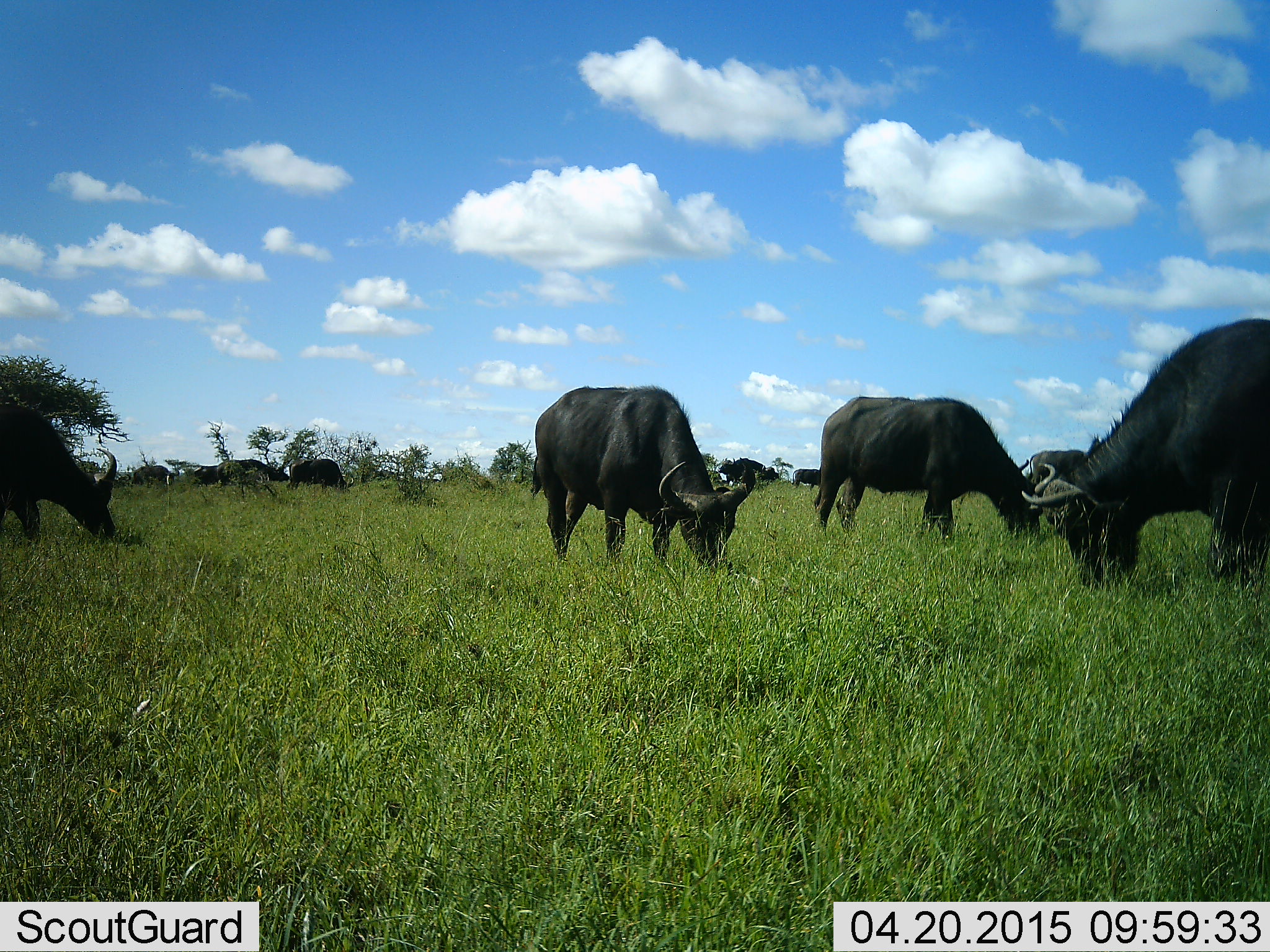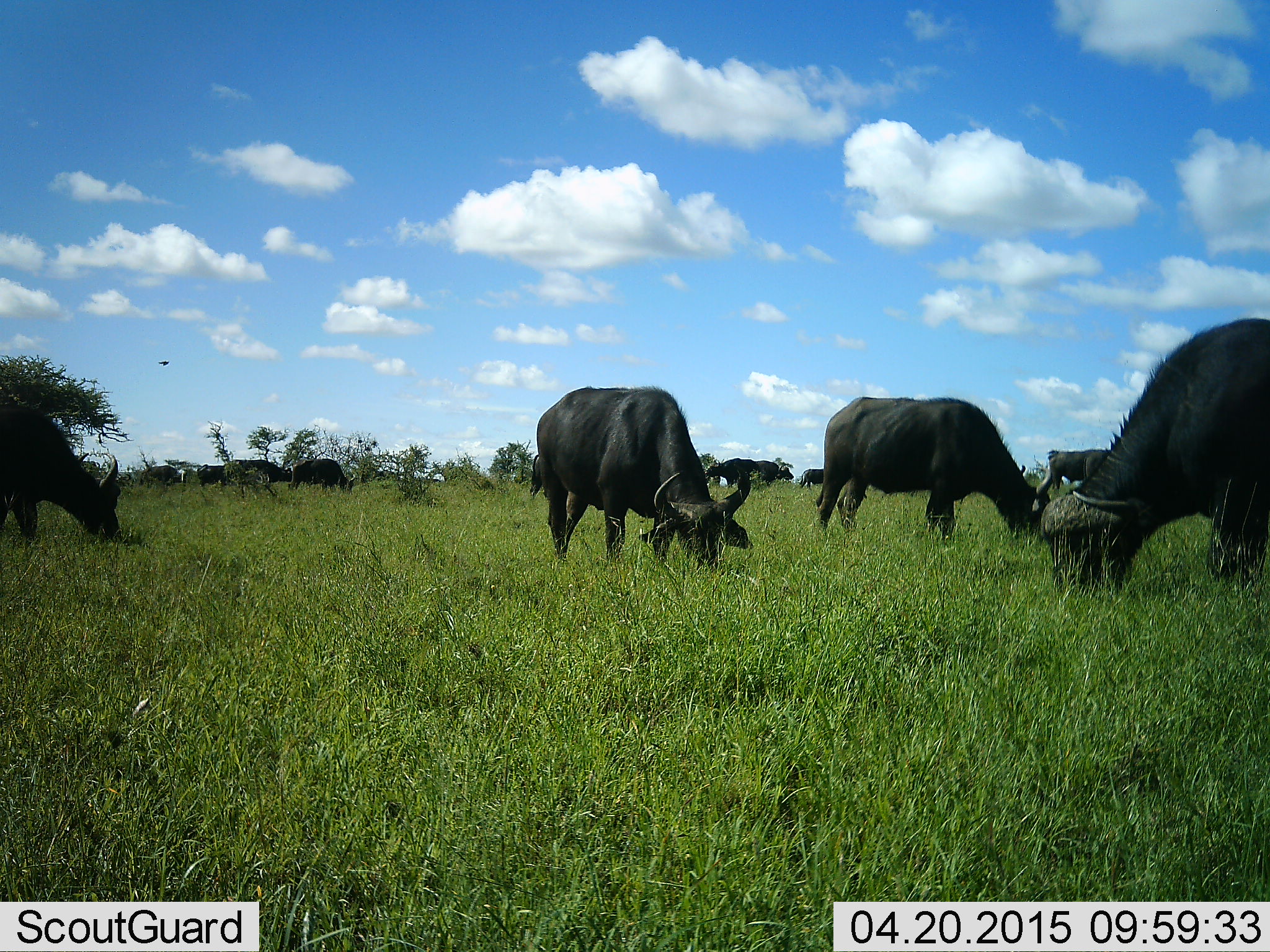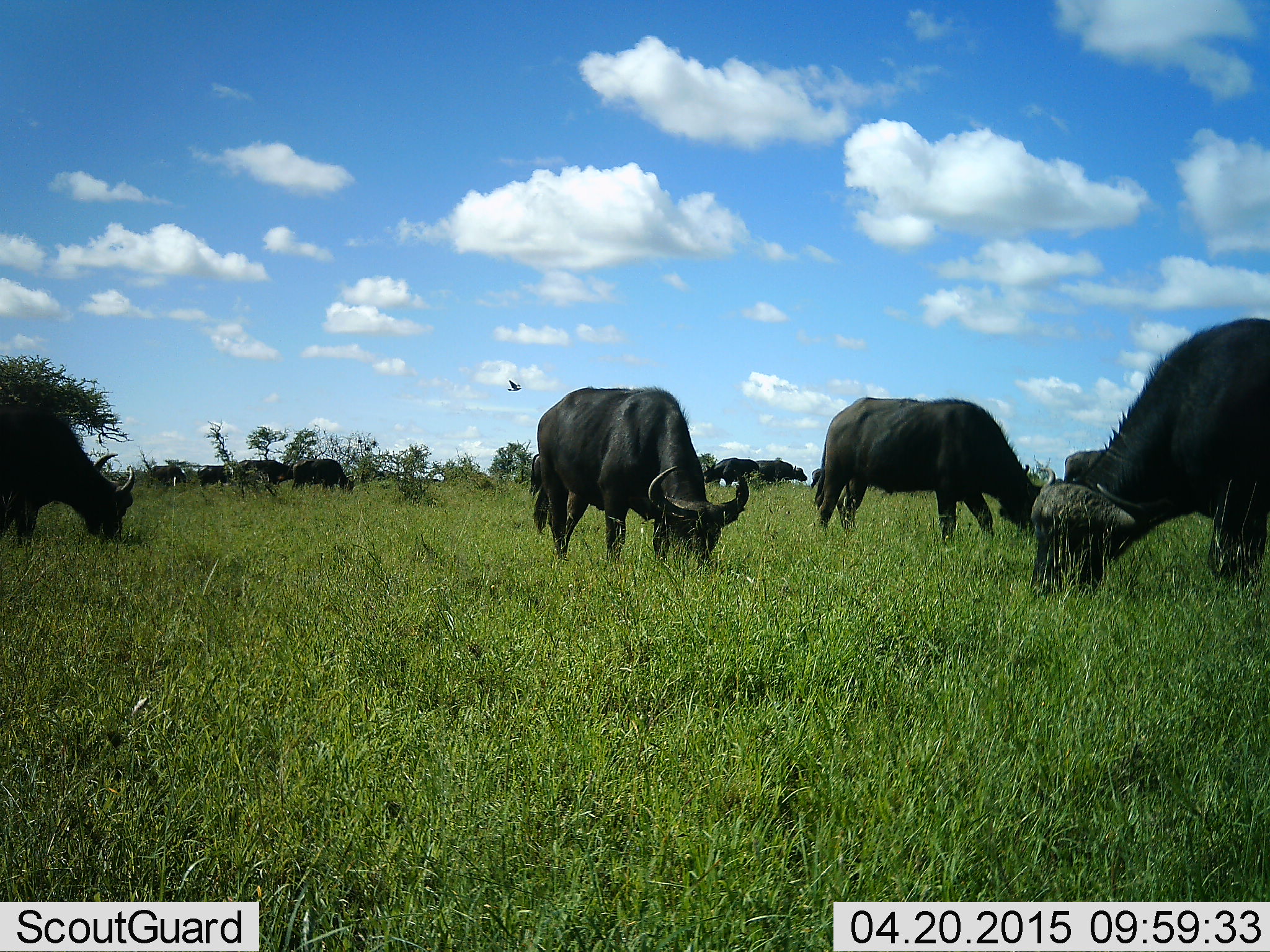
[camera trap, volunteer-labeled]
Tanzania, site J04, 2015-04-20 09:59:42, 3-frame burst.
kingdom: Animalia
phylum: Chordata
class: Mammalia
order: Artiodactyla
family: Bovidae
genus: Syncerus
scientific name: Syncerus caffer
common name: cape buffalo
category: buffalo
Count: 11-50.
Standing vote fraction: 50%.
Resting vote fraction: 0%.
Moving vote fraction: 25%.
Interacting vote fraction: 0%.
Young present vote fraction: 0%.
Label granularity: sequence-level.